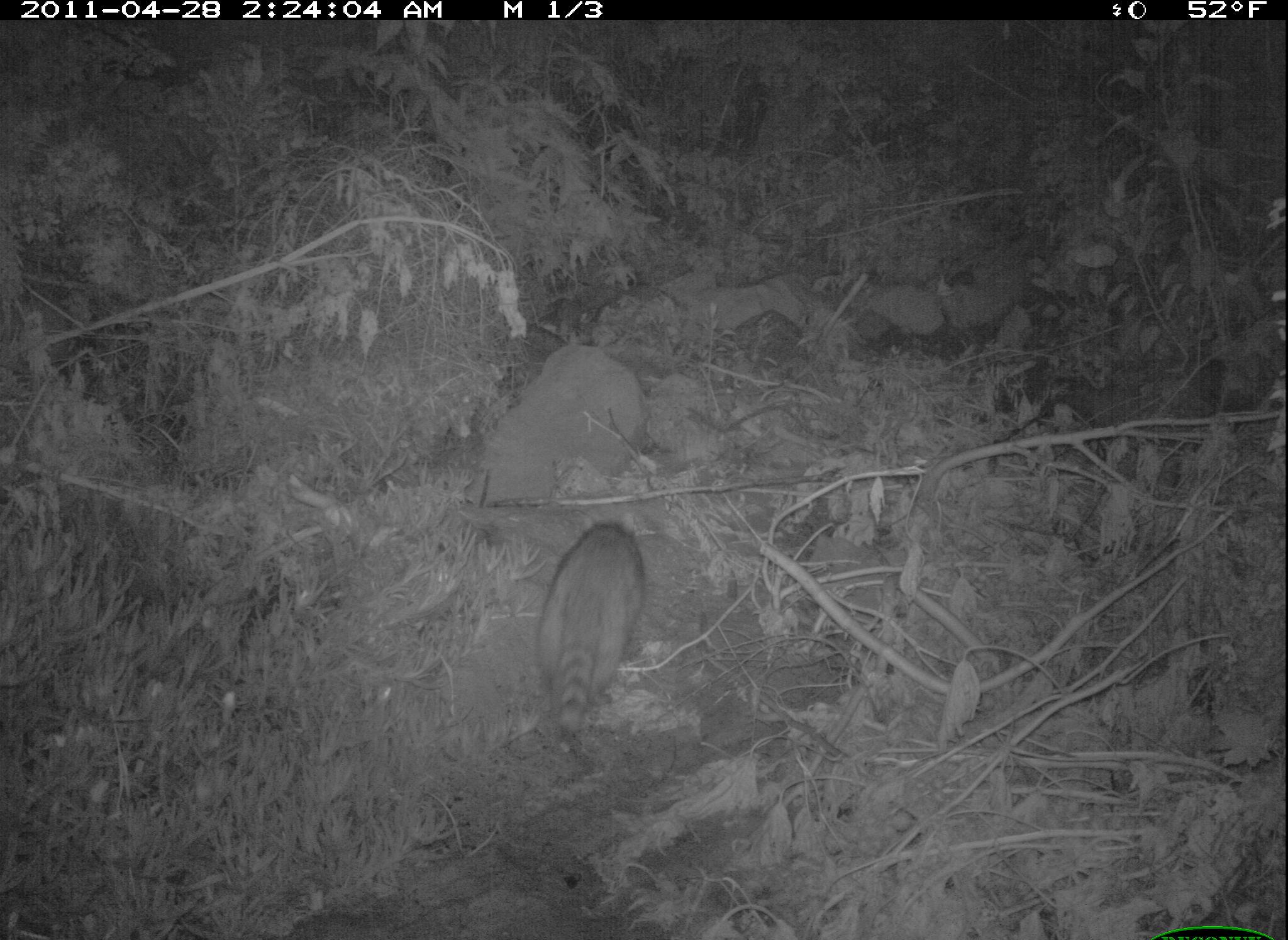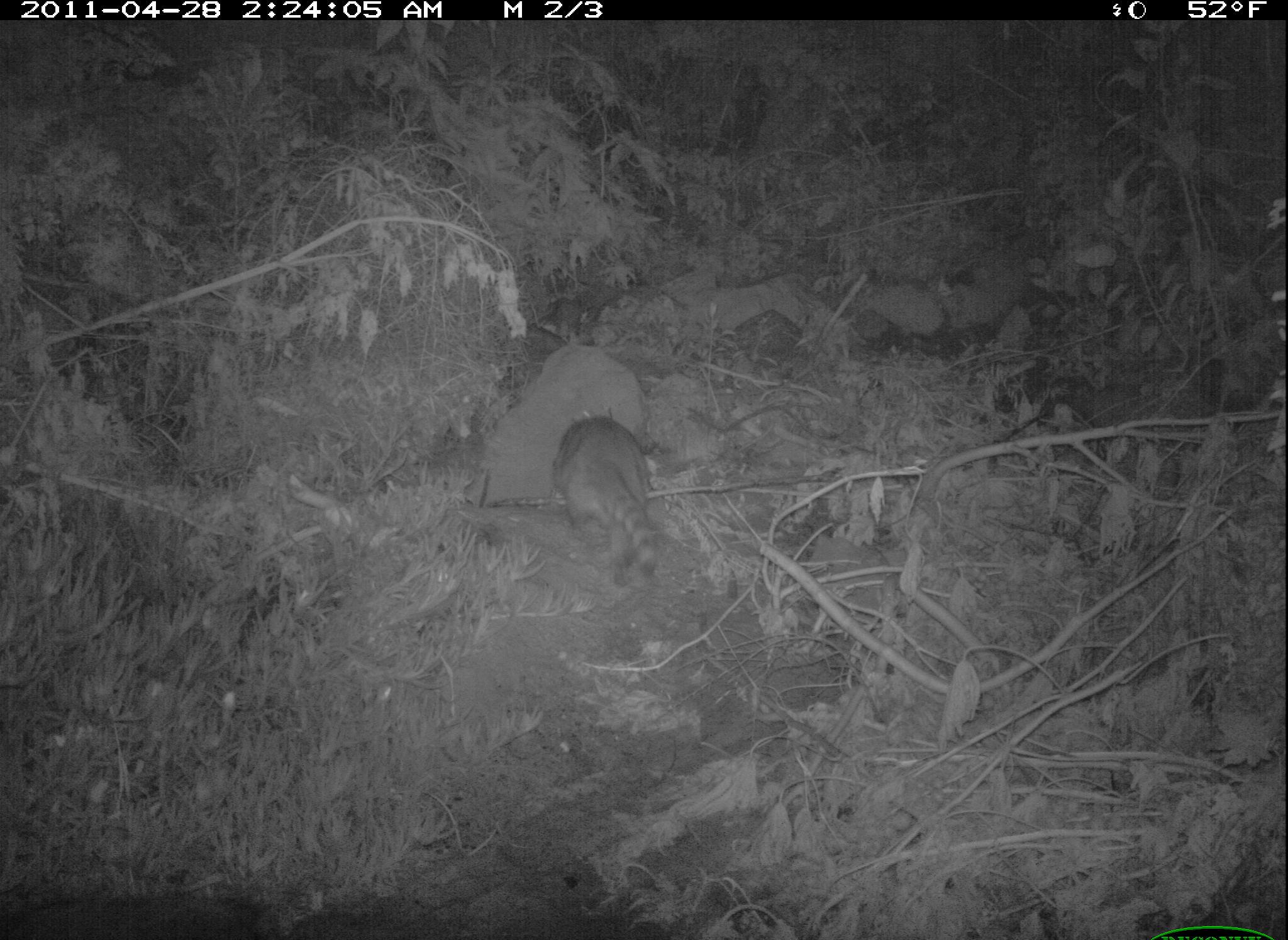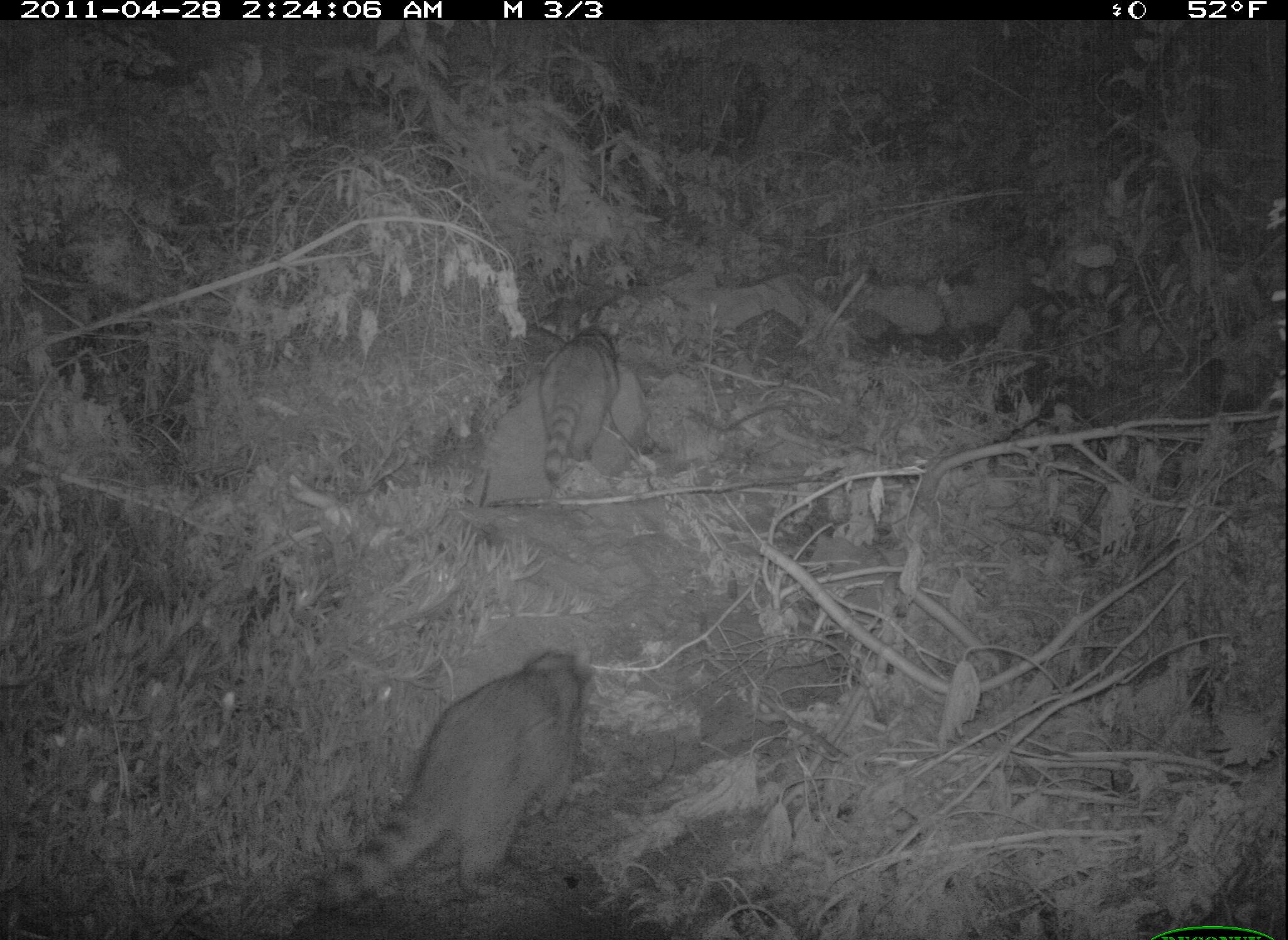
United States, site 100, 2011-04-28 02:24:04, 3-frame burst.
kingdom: Animalia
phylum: Chordata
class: Mammalia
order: Carnivora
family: Procyonidae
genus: Procyon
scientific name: Procyon lotor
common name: raccoon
Raccoon (Procyon lotor).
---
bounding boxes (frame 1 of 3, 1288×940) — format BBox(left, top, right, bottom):
raccoon: BBox(518, 498, 679, 775)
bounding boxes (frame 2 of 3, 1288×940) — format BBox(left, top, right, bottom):
raccoon: BBox(541, 403, 678, 622)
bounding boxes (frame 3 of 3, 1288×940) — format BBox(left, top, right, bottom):
raccoon: BBox(298, 627, 605, 929); BBox(526, 295, 655, 499)